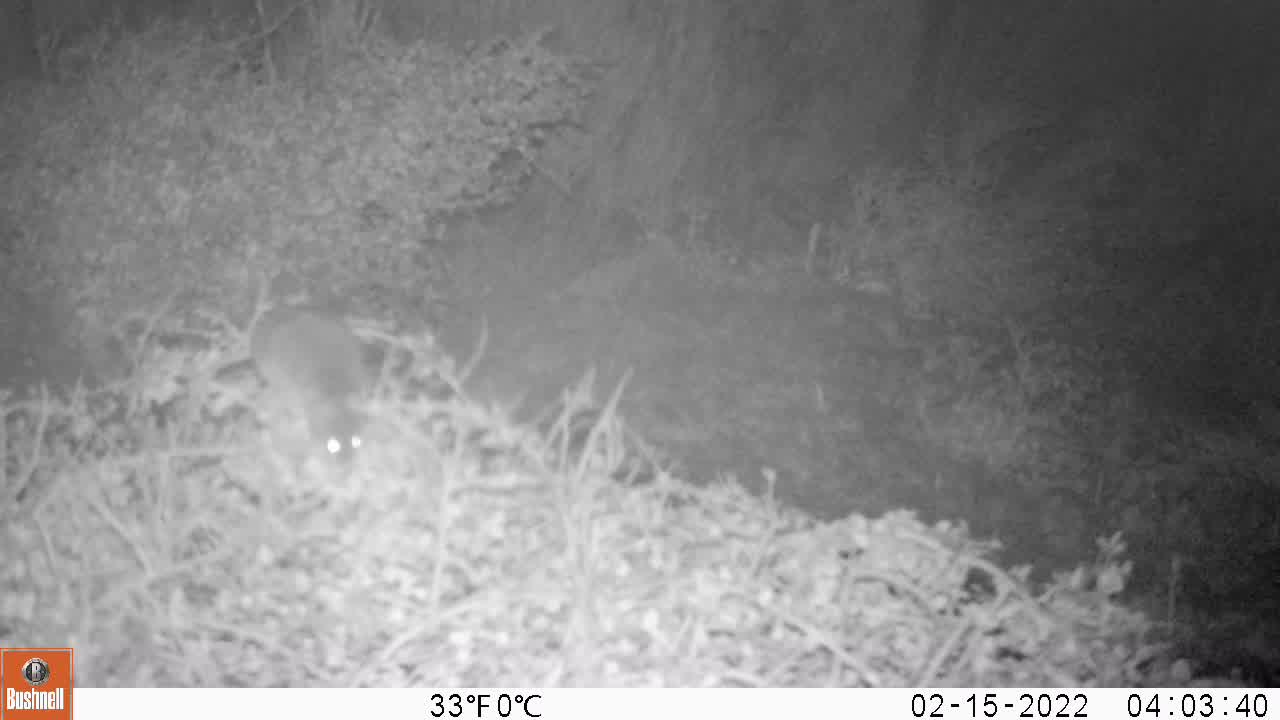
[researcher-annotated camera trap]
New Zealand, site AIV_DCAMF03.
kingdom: Animalia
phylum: Chordata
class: Mammalia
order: Rodentia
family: Muridae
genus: Mus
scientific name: Mus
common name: mouse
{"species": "mouse (Mus)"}